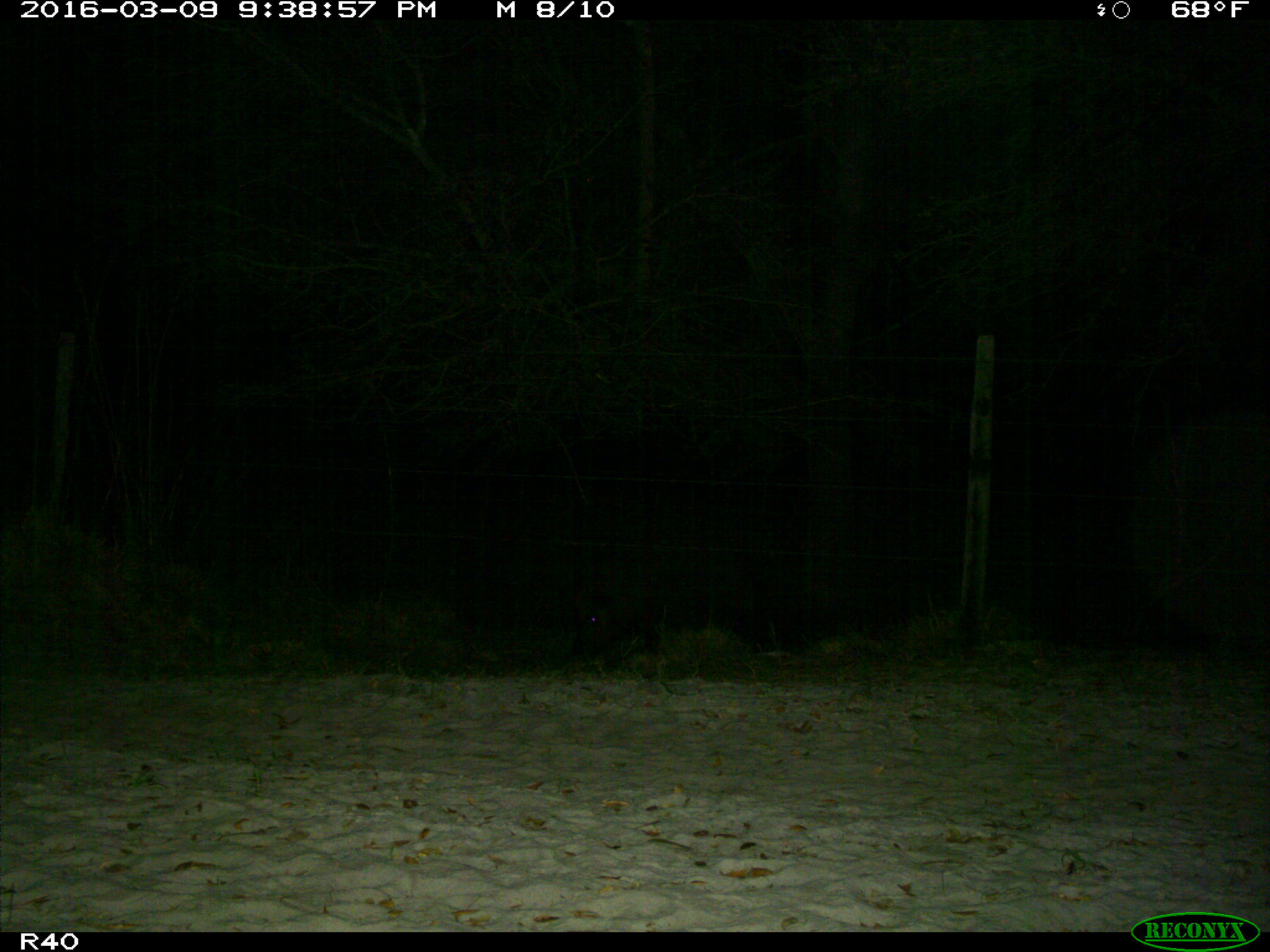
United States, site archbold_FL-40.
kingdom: Animalia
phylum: Chordata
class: Mammalia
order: Artiodactyla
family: Suidae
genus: Sus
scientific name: Sus scrofa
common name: wild boar